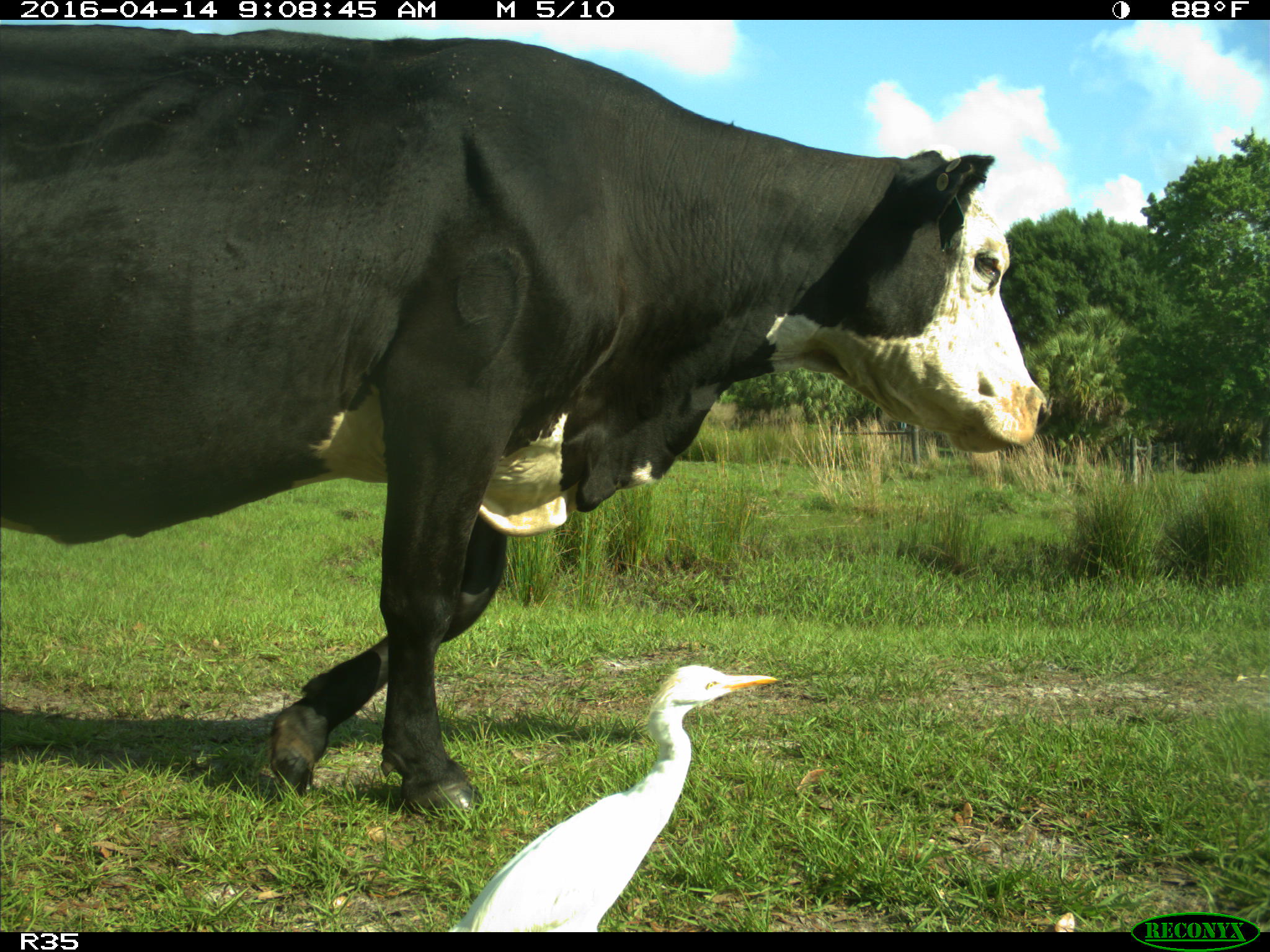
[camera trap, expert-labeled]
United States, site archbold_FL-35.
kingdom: Animalia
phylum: Chordata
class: Mammalia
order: Artiodactyla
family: Bovidae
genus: Bos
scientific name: Bos taurus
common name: domestic cow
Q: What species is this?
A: Bos taurus (domestic cow).